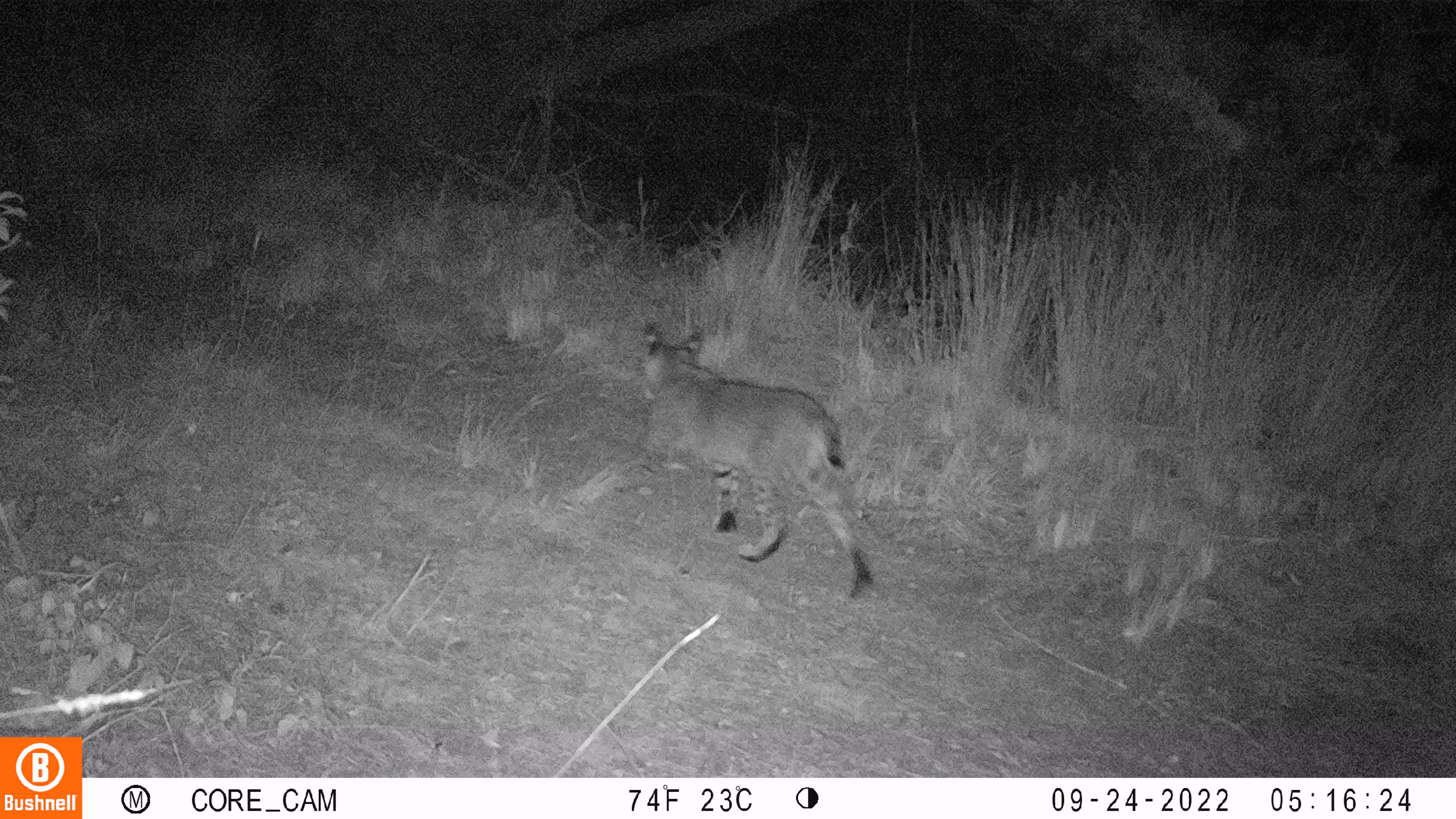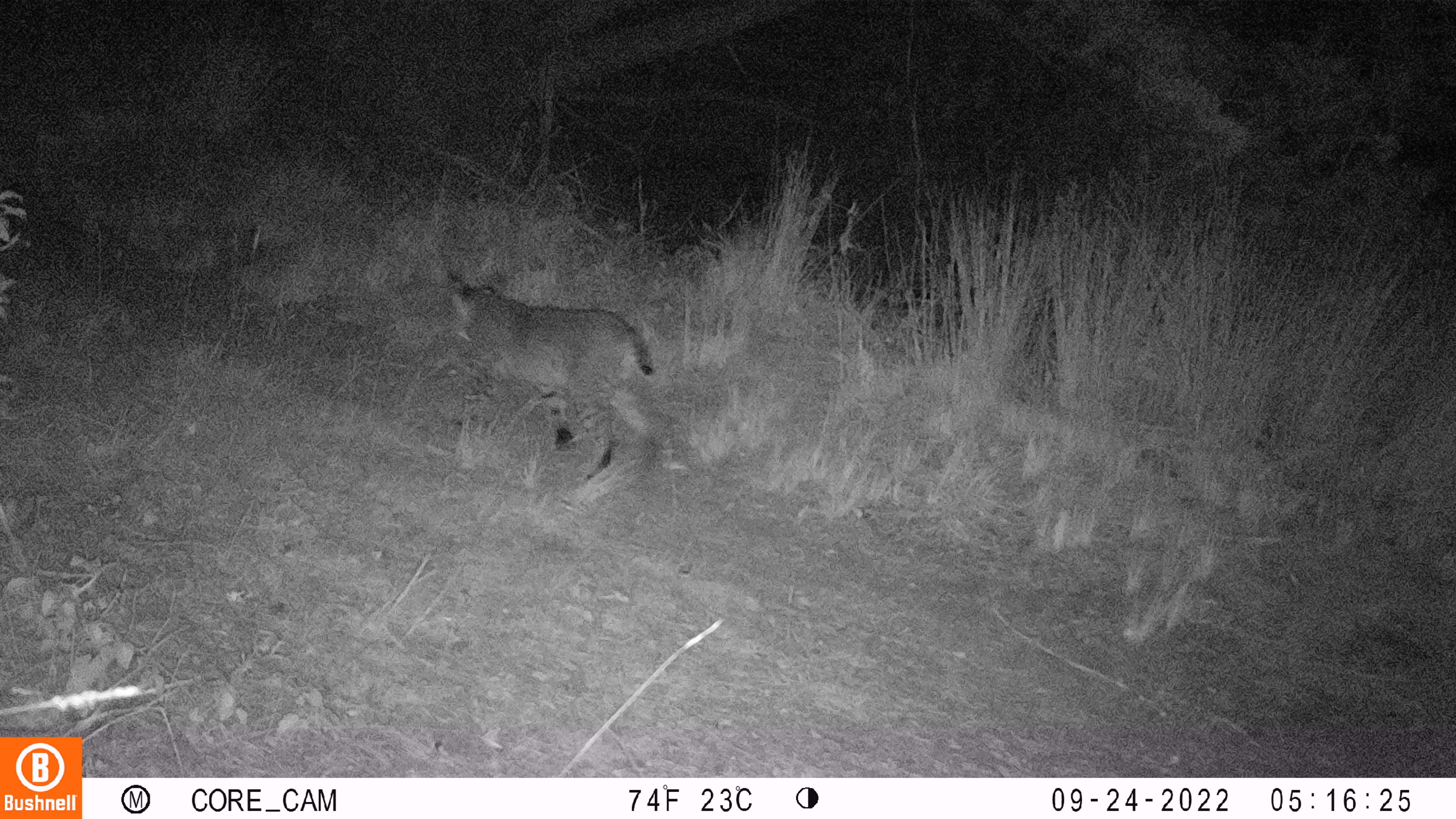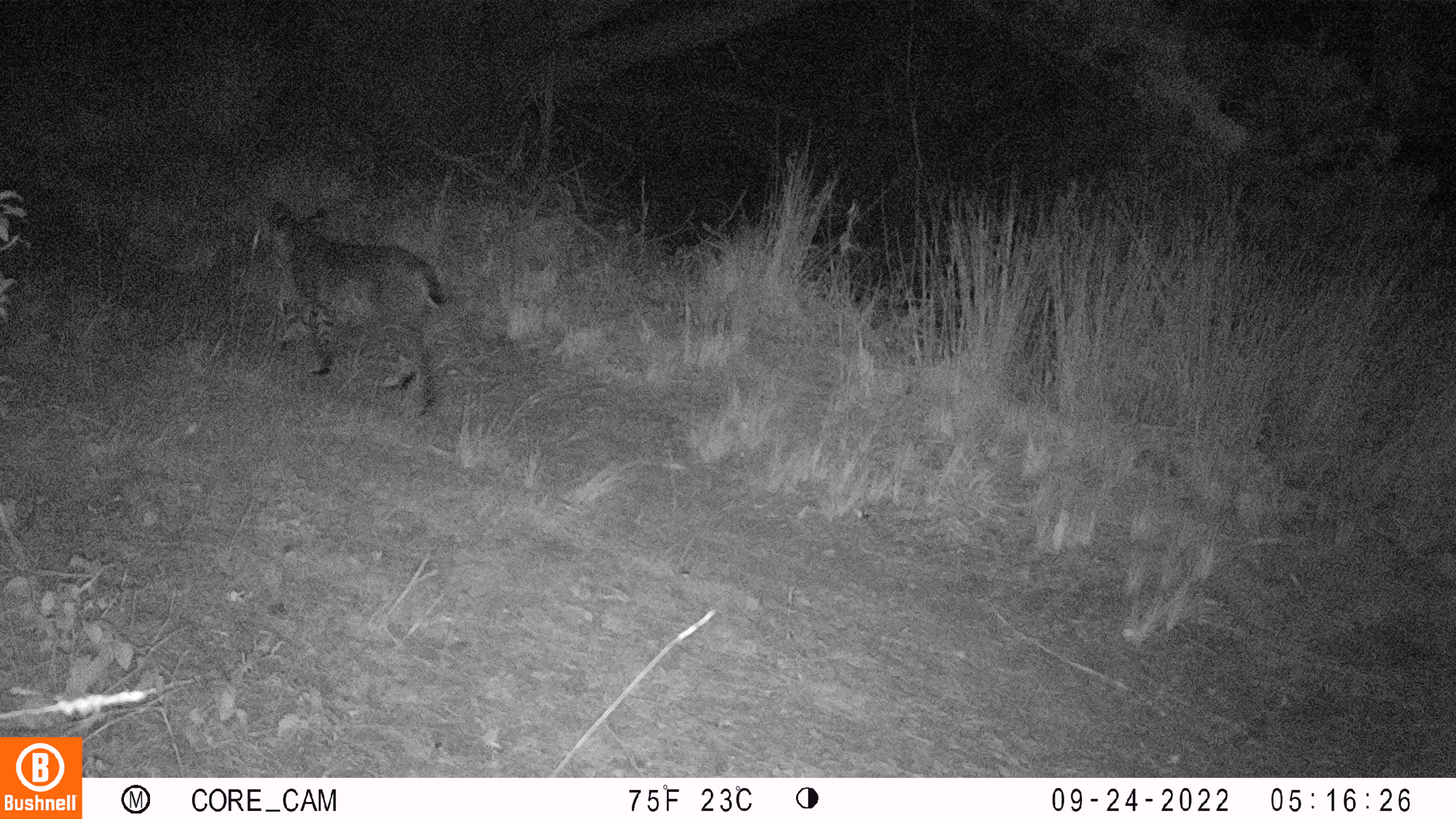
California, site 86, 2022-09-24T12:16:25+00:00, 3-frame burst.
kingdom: Animalia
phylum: Chordata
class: Mammalia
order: Carnivora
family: Felidae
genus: Lynx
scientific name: Lynx rufus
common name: bobcat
Bobcat (Lynx rufus).